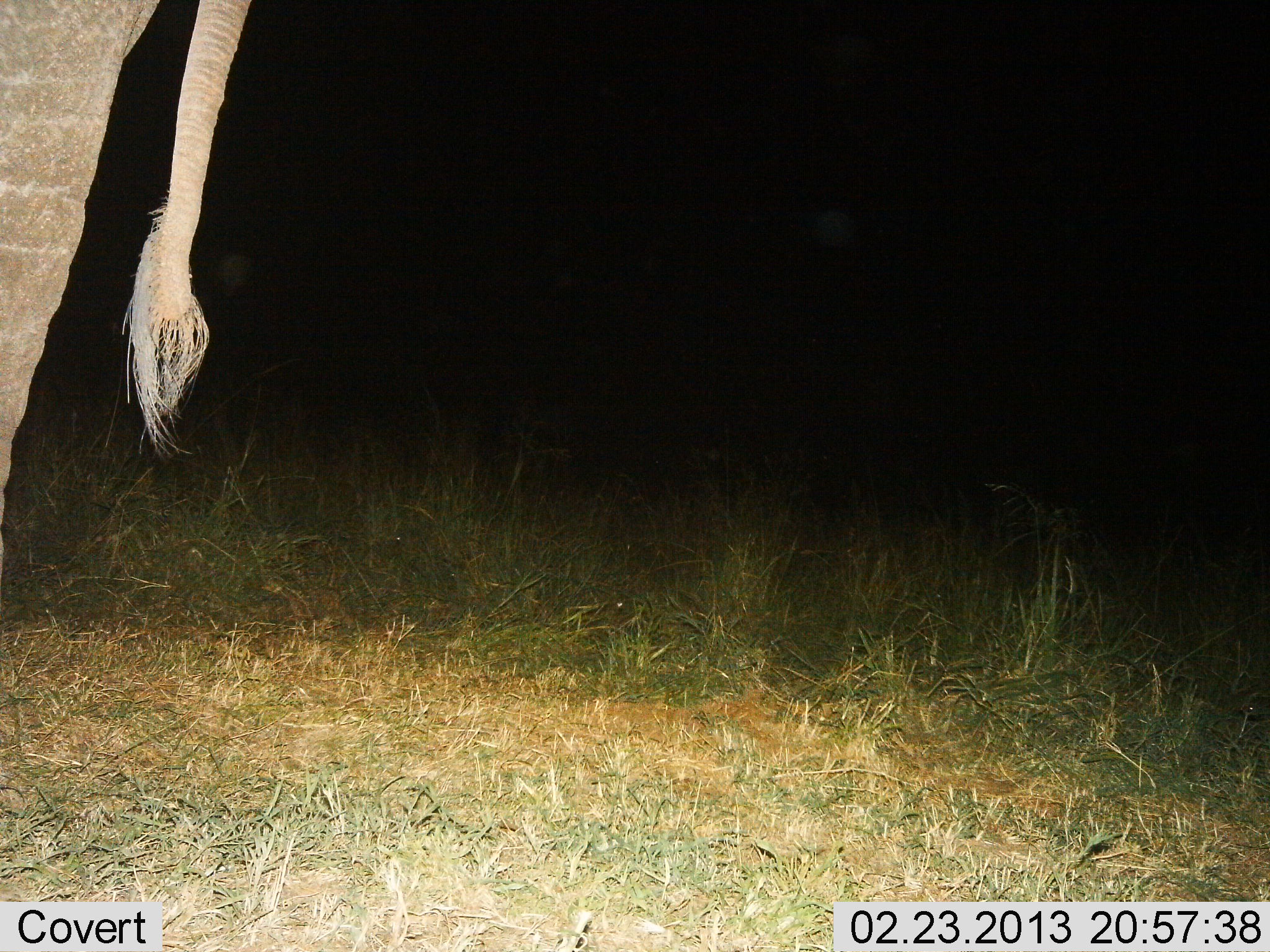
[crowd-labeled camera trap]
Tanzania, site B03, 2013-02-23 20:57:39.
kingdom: Animalia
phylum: Chordata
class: Mammalia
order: Proboscidea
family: Elephantidae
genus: Loxodonta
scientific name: Loxodonta africana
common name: african bush elephant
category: elephant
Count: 1.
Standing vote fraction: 97%.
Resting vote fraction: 0%.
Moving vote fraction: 3%.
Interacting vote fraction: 0%.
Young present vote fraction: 0%.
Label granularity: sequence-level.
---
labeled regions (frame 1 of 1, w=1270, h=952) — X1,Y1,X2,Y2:
animal: 0,0,258,581